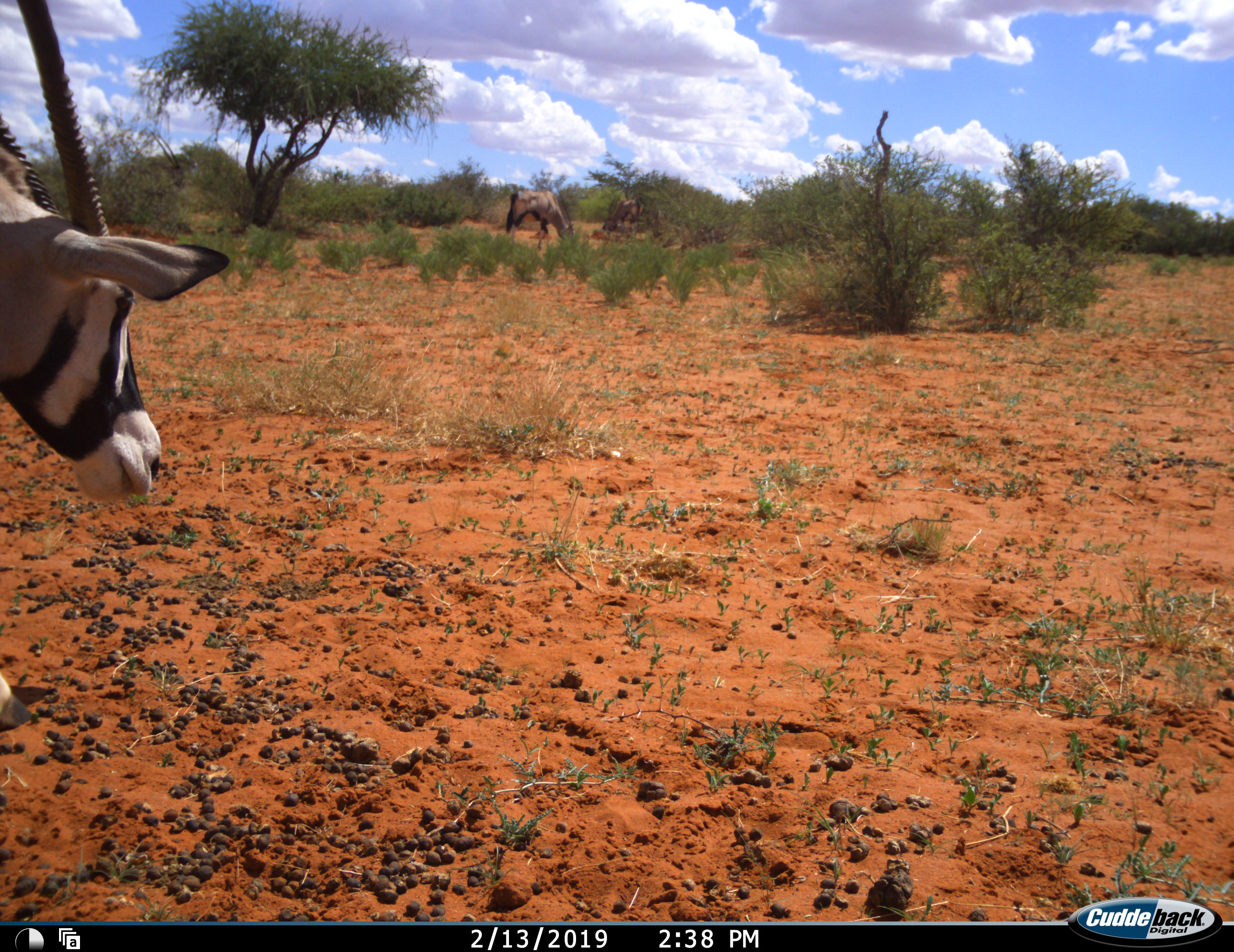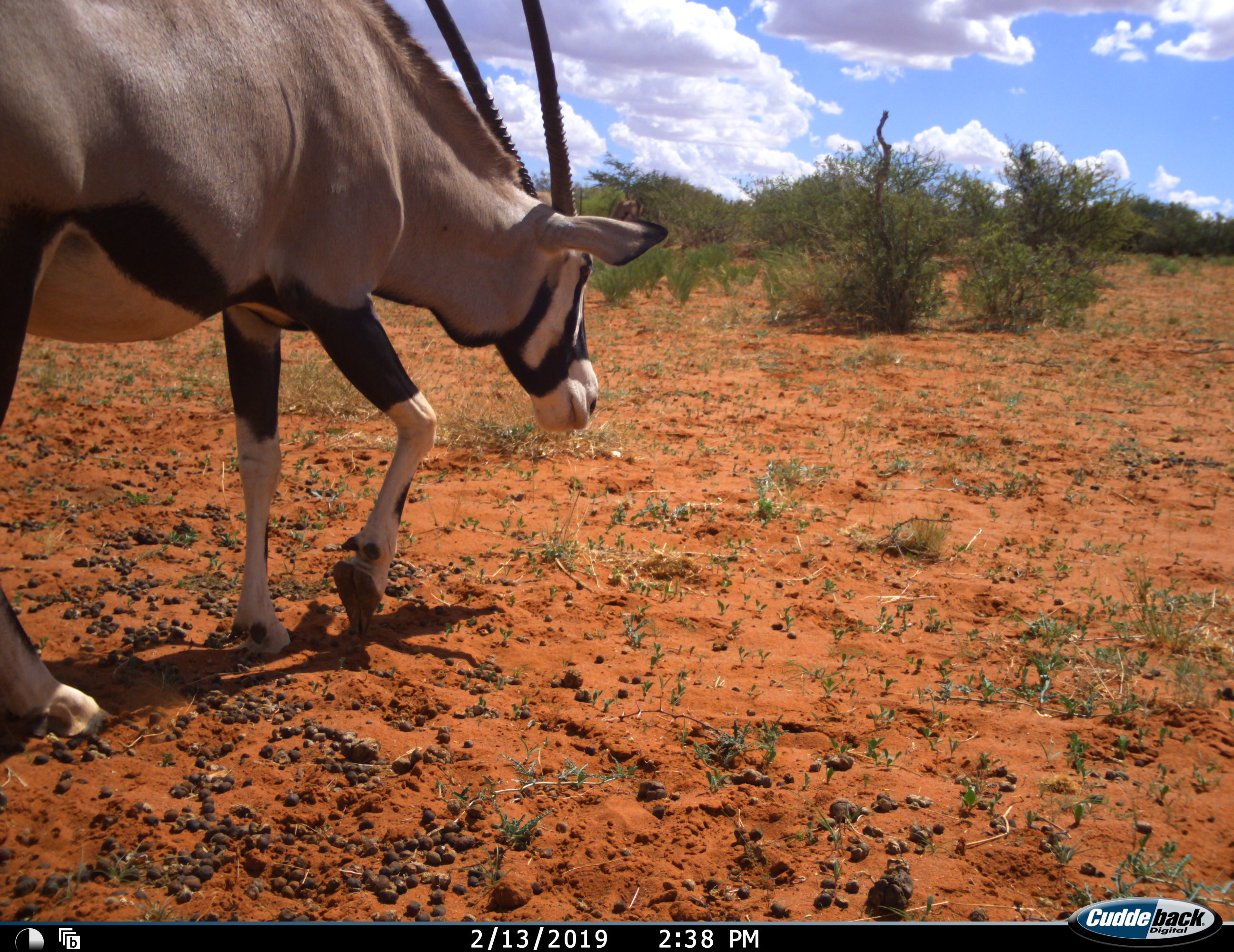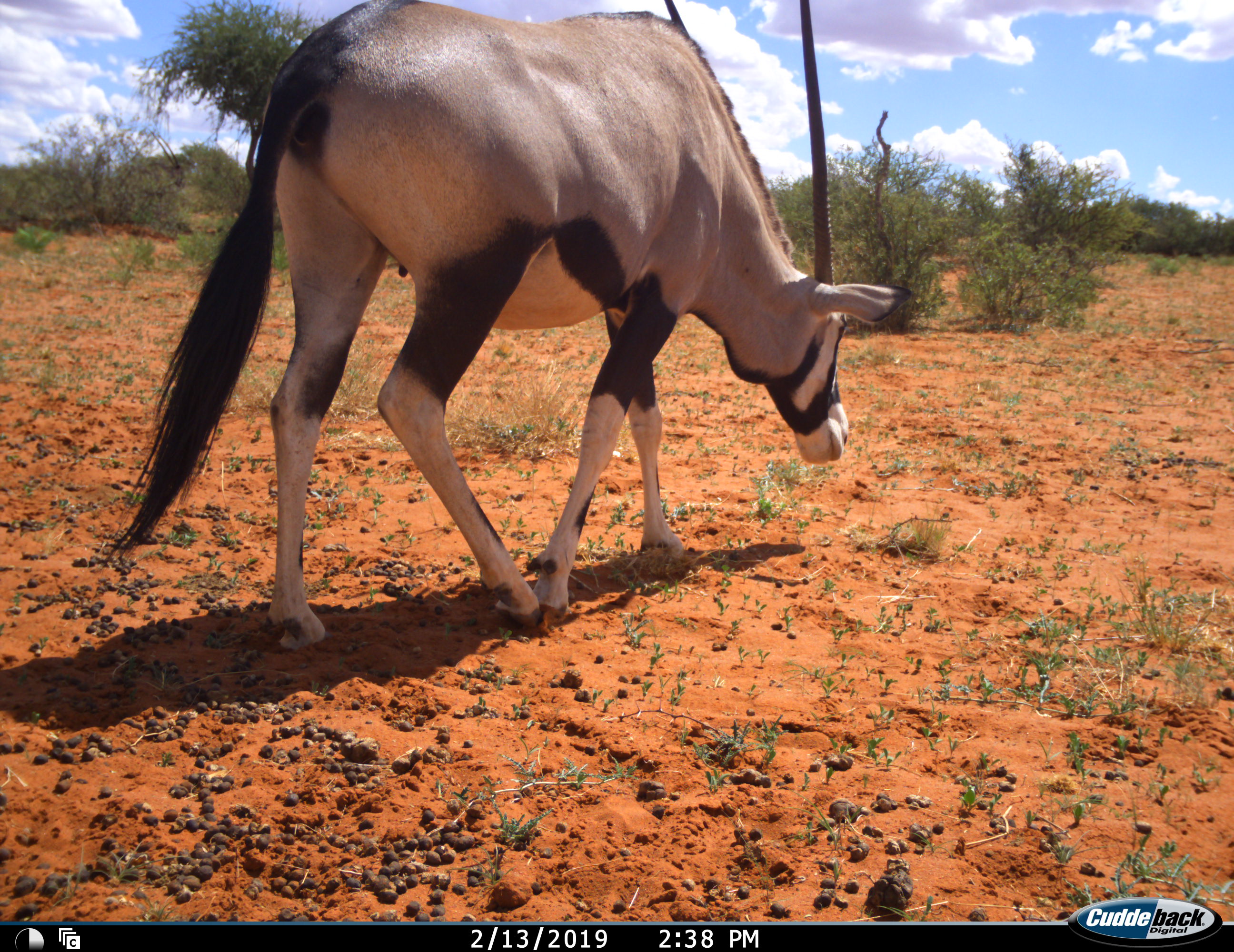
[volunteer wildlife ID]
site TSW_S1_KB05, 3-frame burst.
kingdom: Animalia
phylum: Chordata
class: Mammalia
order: Artiodactyla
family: Bovidae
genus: Oryx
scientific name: Oryx gazella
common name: gemsbok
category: oryx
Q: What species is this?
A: Oryx (gemsbok) (Oryx gazella).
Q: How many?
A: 3.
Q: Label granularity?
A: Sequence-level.